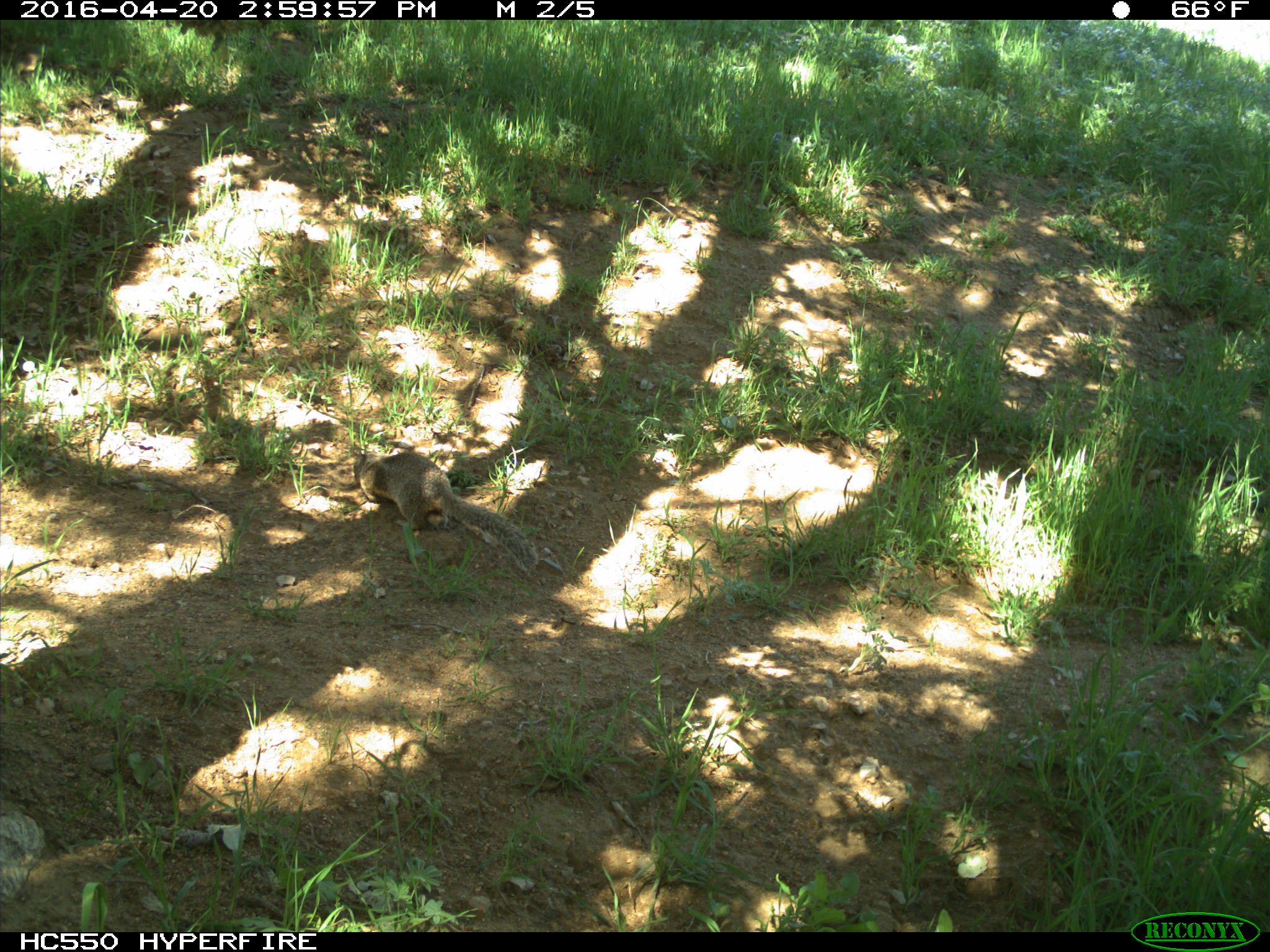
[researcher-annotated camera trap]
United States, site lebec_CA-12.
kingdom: Animalia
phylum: Chordata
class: Mammalia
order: Rodentia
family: Sciuridae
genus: Otospermophilus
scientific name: Otospermophilus beecheyi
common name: california ground squirrel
Otospermophilus beecheyi (california ground squirrel).